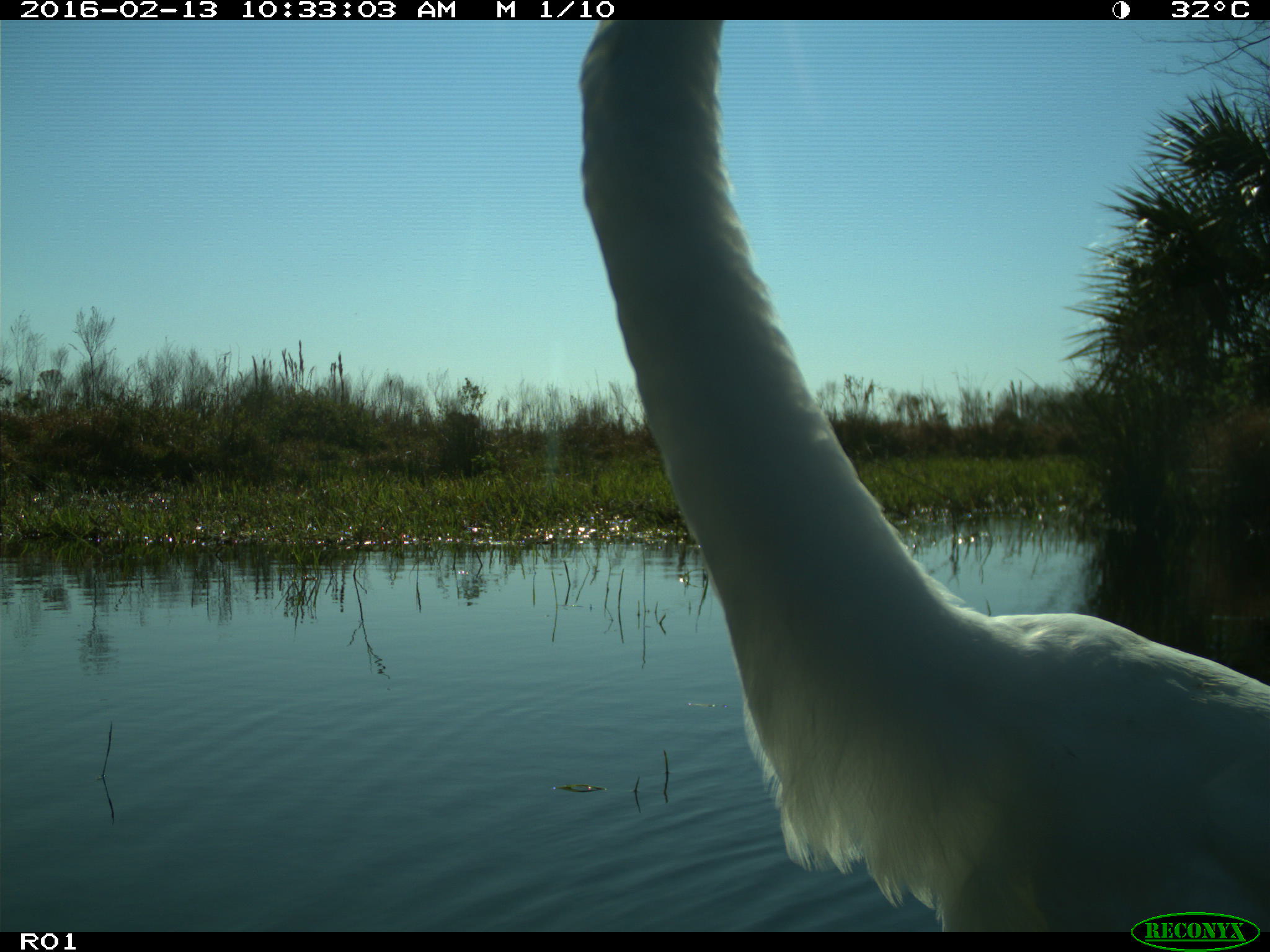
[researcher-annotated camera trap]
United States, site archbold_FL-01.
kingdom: Animalia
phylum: Chordata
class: Aves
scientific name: Aves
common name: birds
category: unidentified bird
Unidentified bird (birds) (Aves).